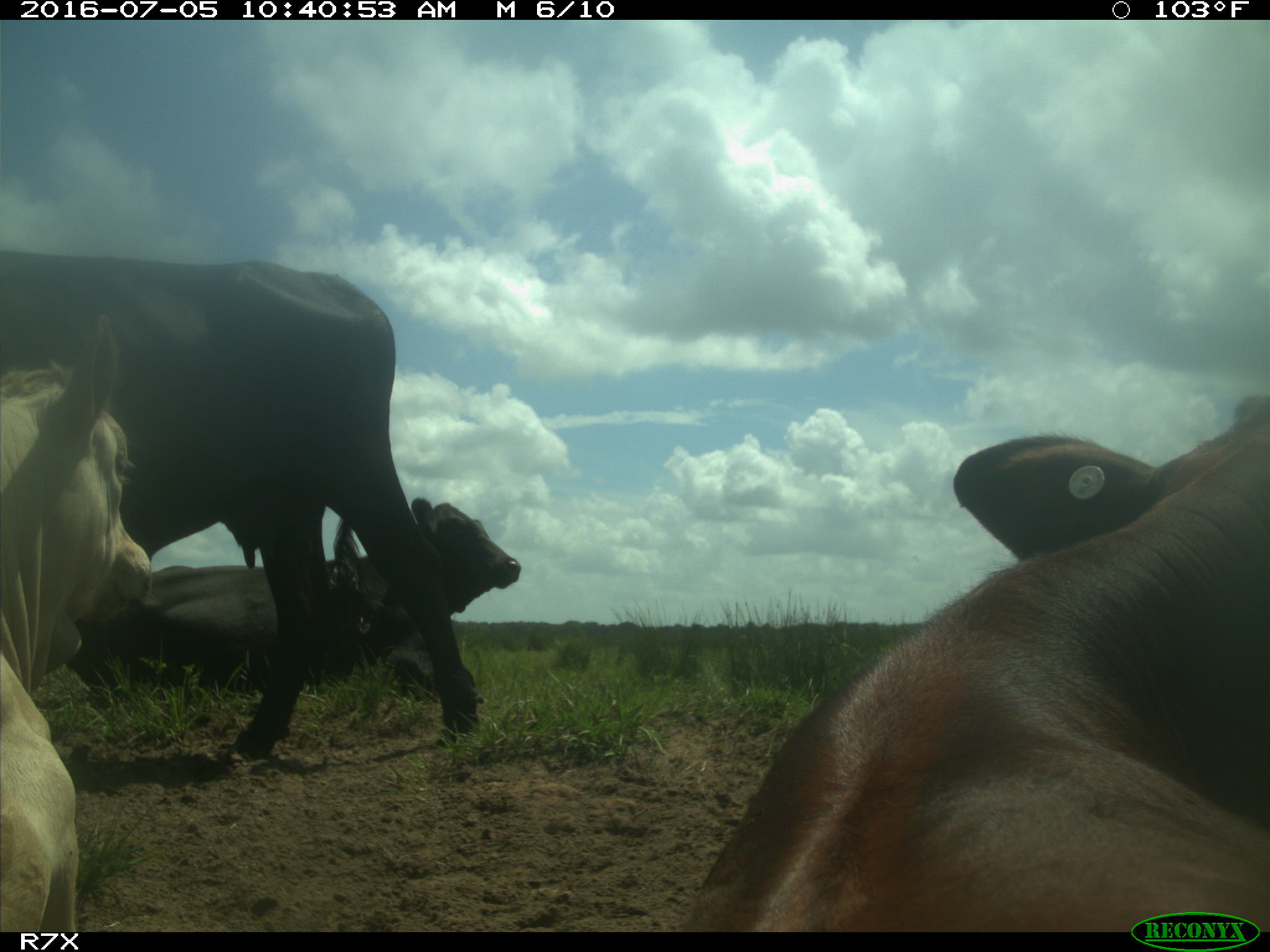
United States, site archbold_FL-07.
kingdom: Animalia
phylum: Chordata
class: Mammalia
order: Artiodactyla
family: Bovidae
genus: Bos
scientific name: Bos taurus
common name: domestic cow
Bos taurus (domestic cow).